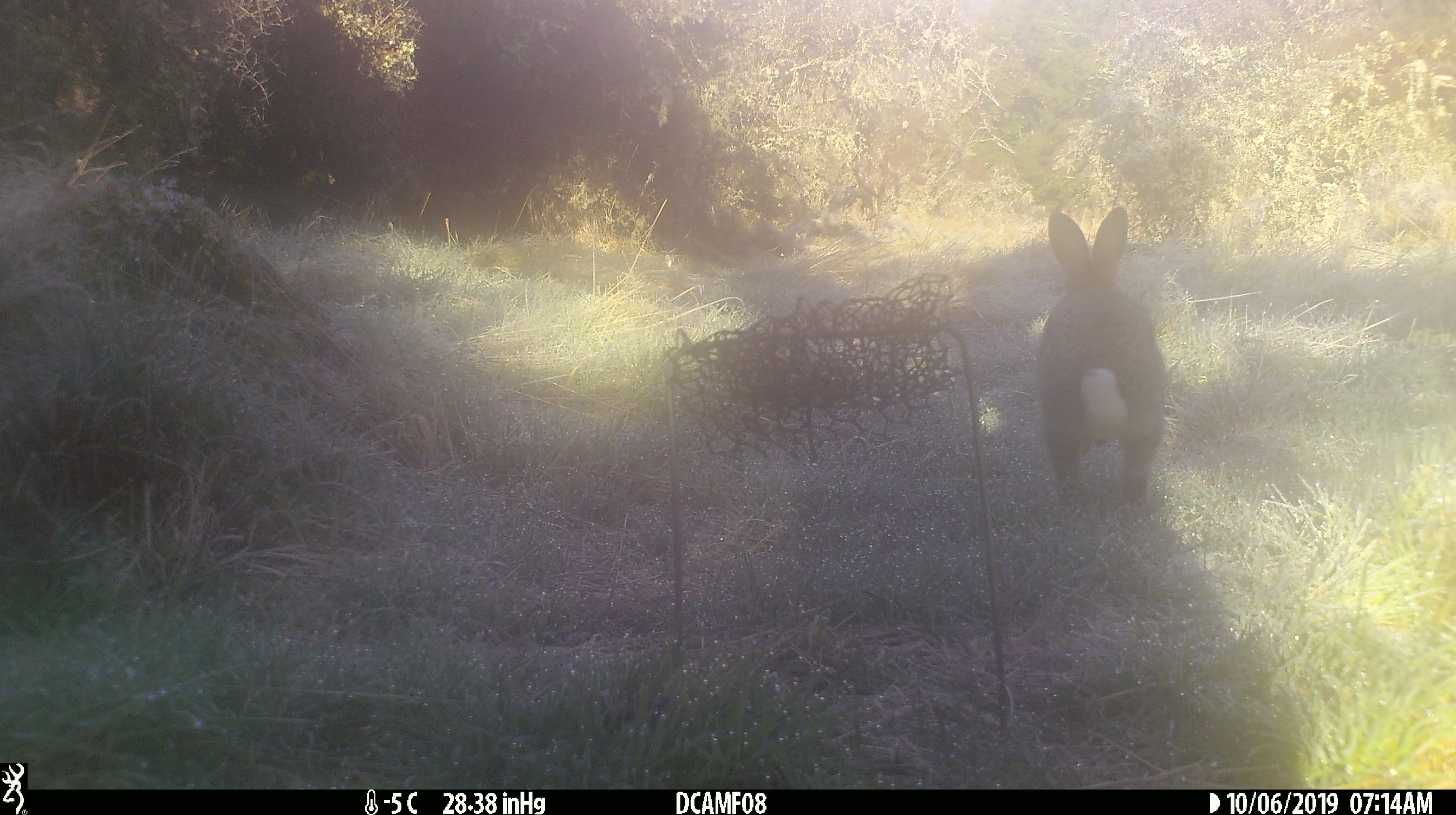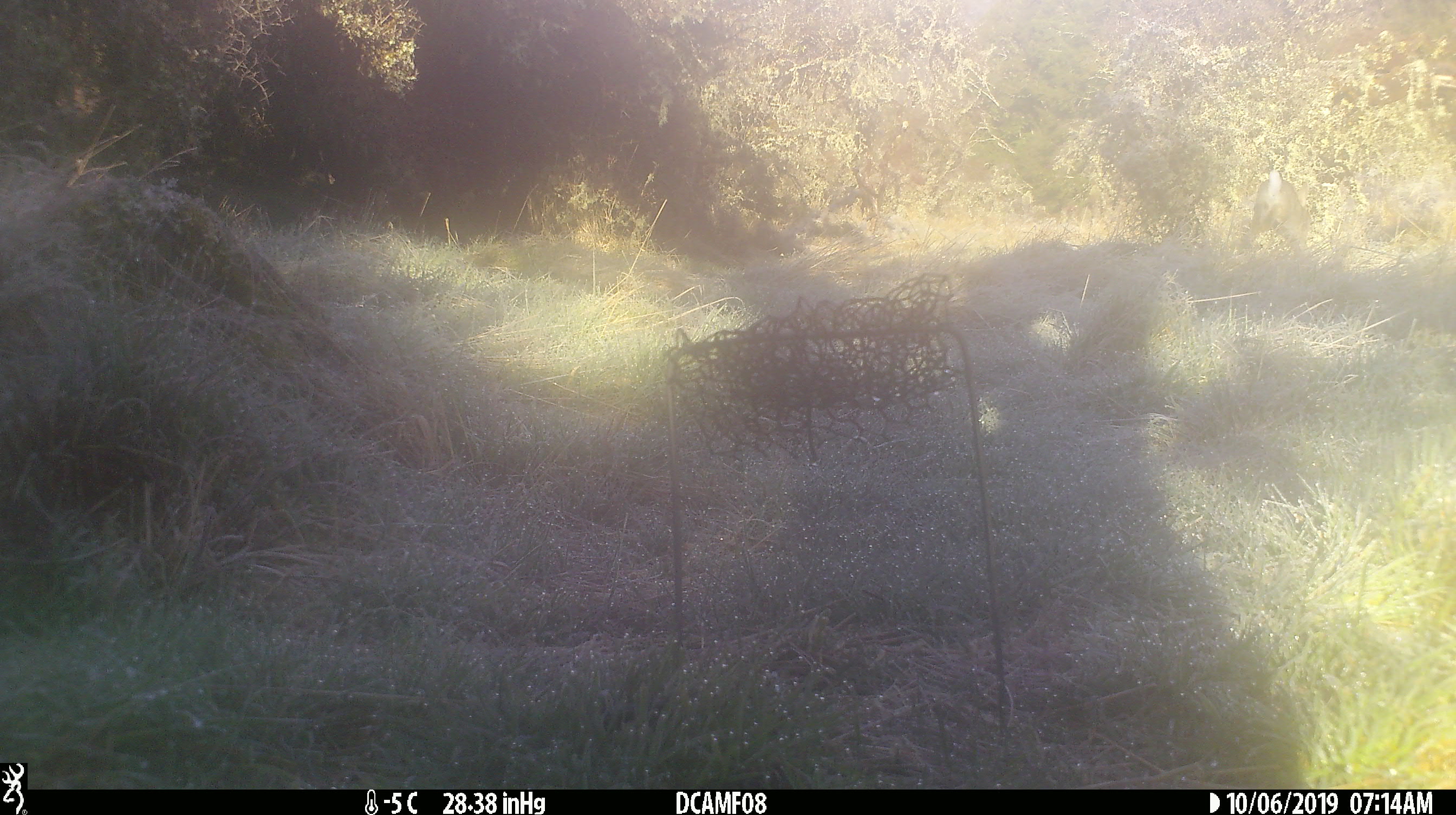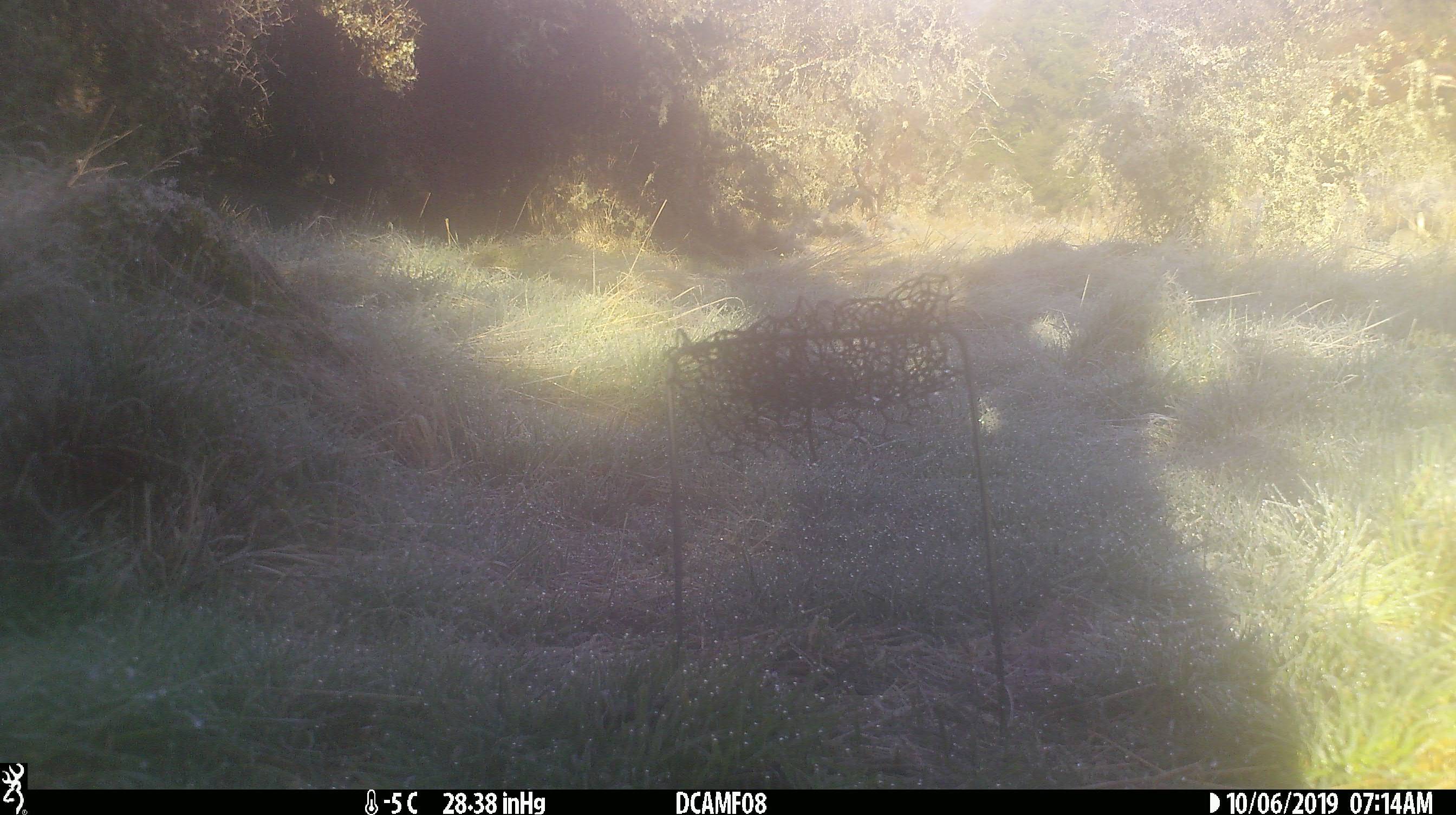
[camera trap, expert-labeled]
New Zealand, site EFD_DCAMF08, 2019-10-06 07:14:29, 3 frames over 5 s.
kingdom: Animalia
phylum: Chordata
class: Mammalia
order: Lagomorpha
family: Leporidae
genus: Oryctolagus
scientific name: Oryctolagus cuniculus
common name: european rabbit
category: rabbit